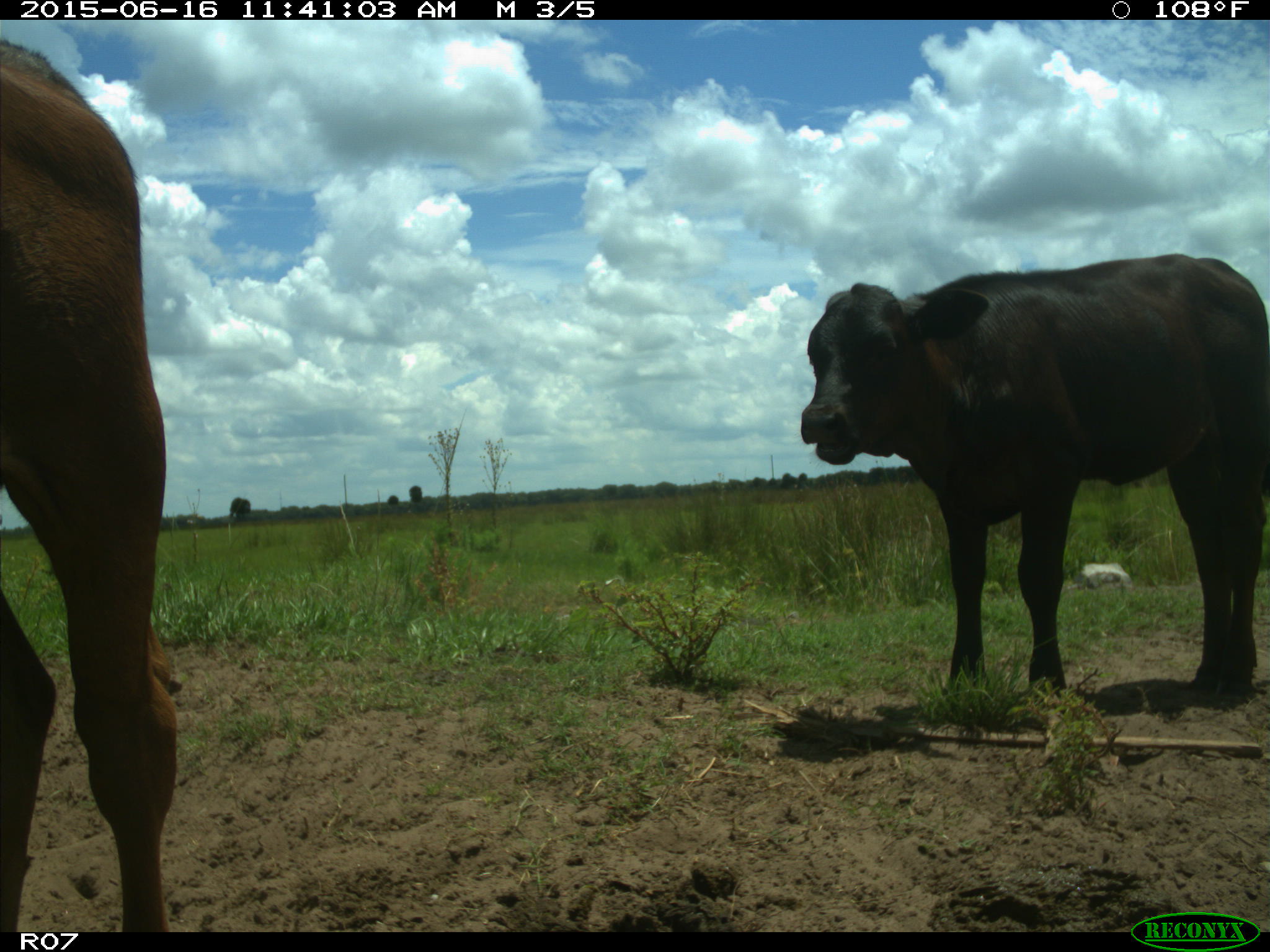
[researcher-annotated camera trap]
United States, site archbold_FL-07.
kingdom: Animalia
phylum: Chordata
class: Mammalia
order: Artiodactyla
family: Bovidae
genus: Bos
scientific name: Bos taurus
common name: domestic cow